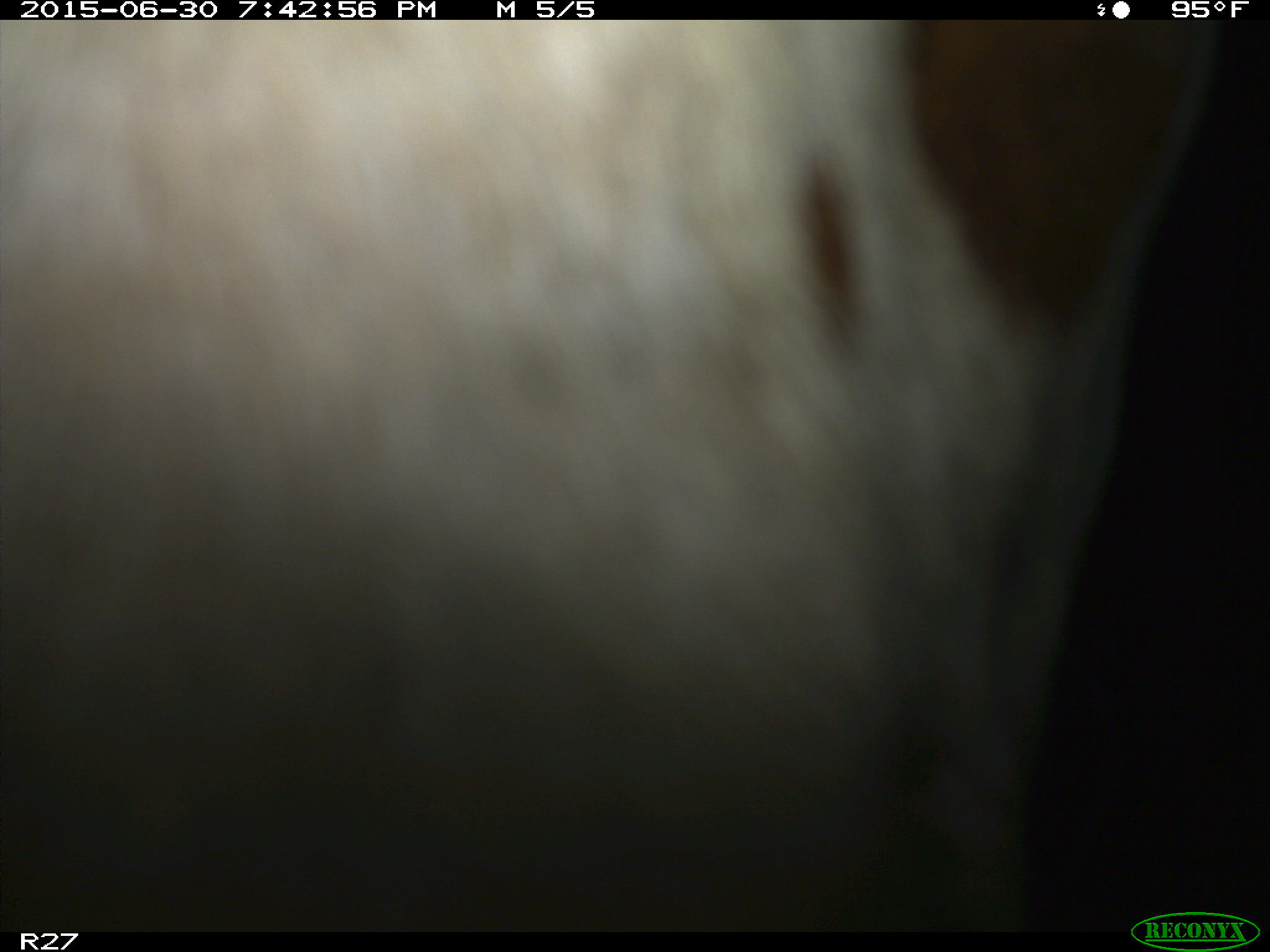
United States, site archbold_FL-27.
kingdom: Animalia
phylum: Chordata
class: Mammalia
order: Artiodactyla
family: Bovidae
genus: Bos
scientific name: Bos taurus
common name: domestic cow